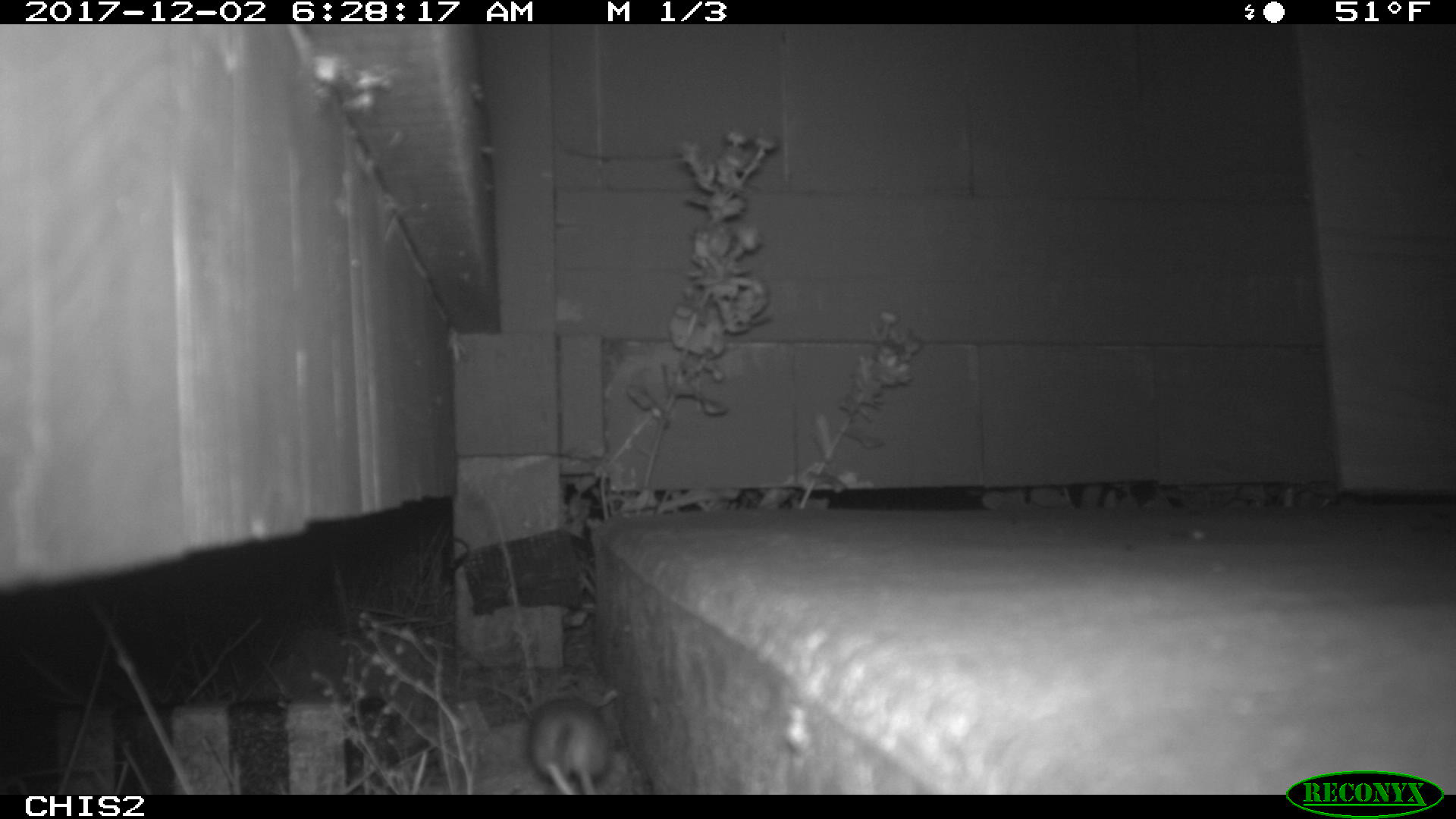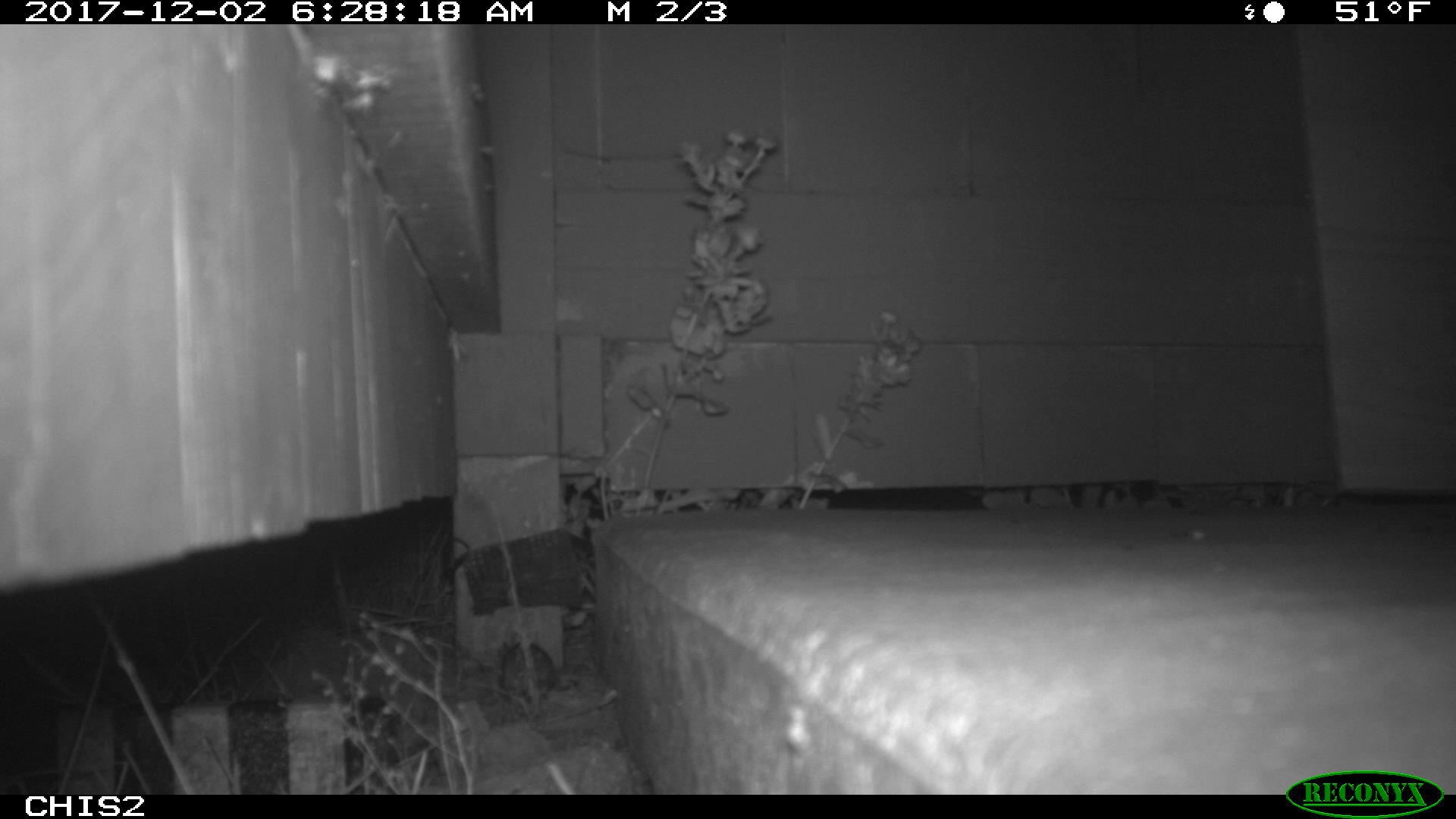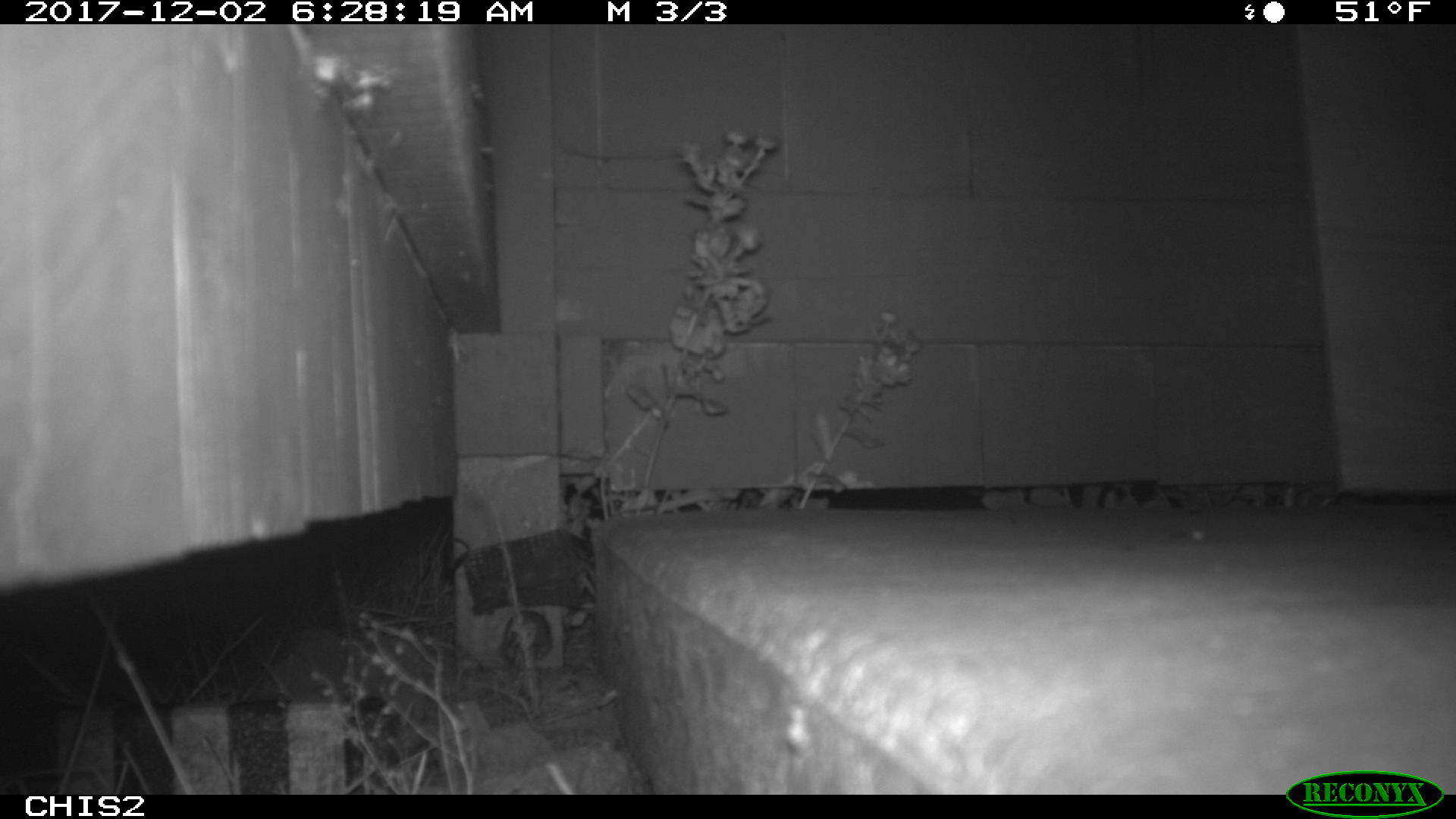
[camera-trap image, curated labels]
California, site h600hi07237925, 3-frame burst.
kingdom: Animalia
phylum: Chordata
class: Mammalia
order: Rodentia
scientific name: Rodentia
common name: rodent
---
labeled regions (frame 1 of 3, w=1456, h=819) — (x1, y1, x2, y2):
rodent: (532, 700, 607, 792)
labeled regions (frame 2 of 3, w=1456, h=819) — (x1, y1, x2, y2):
rodent: (500, 641, 579, 701)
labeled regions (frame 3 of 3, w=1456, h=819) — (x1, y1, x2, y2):
rodent: (502, 610, 553, 673)